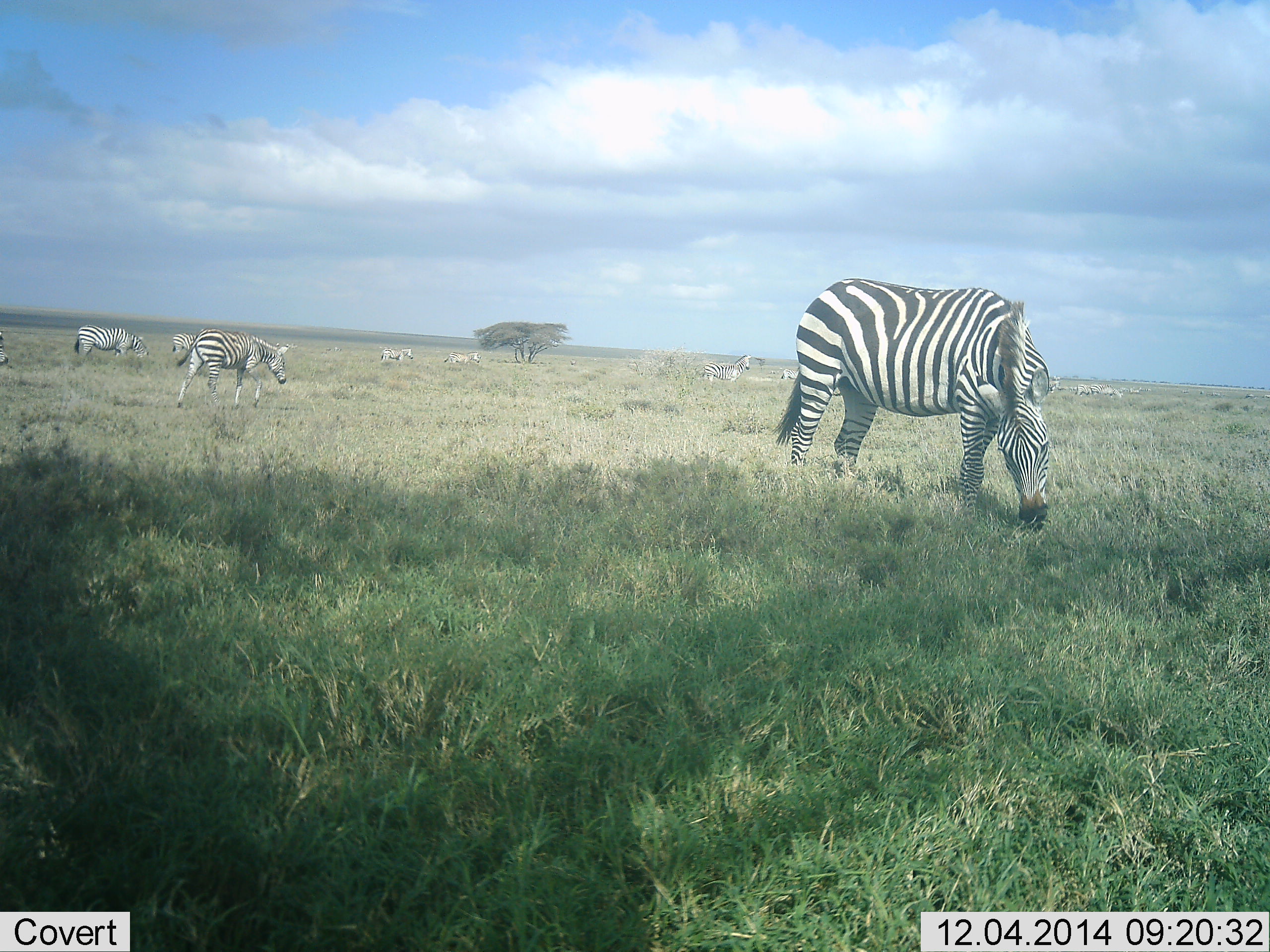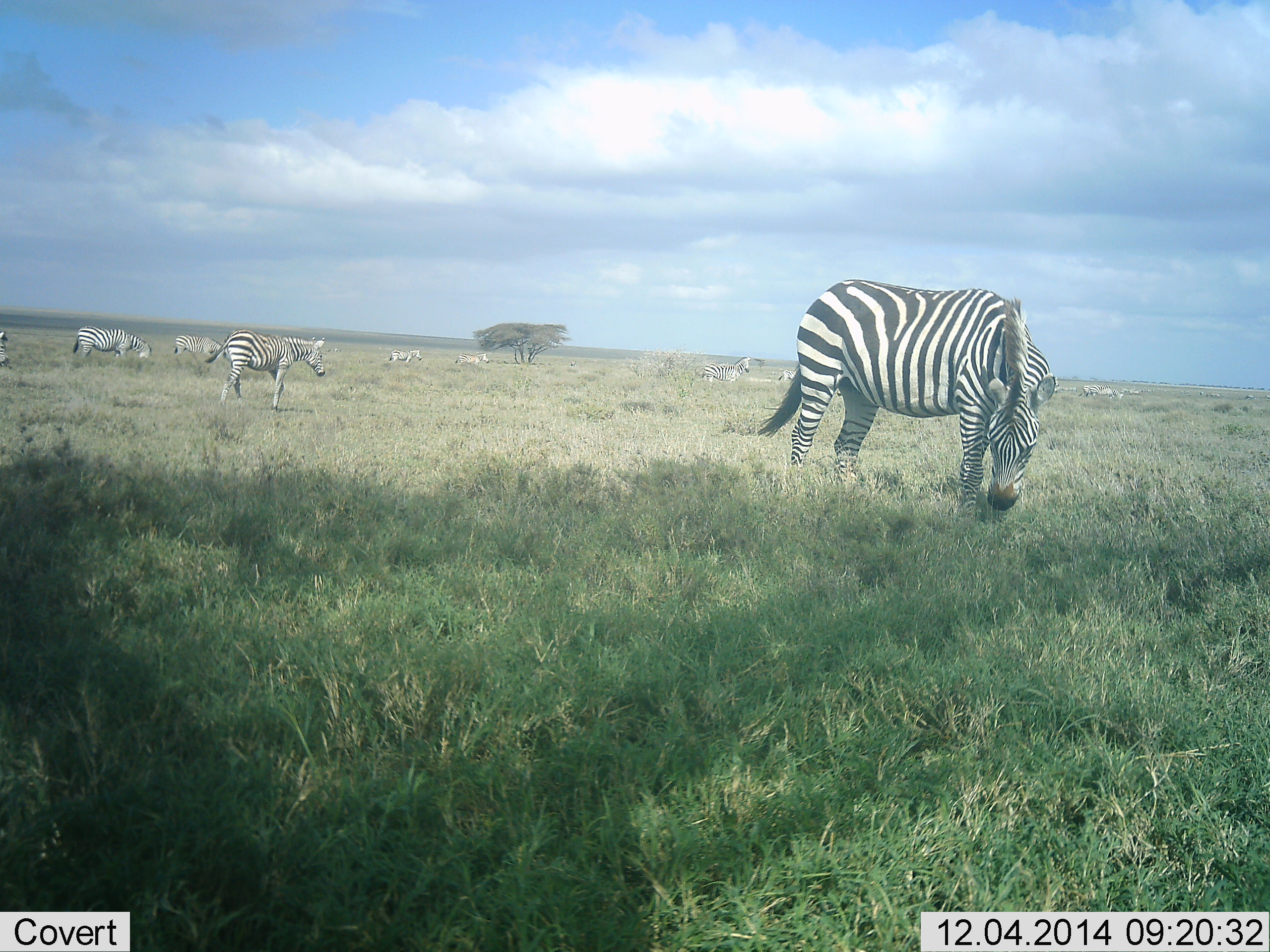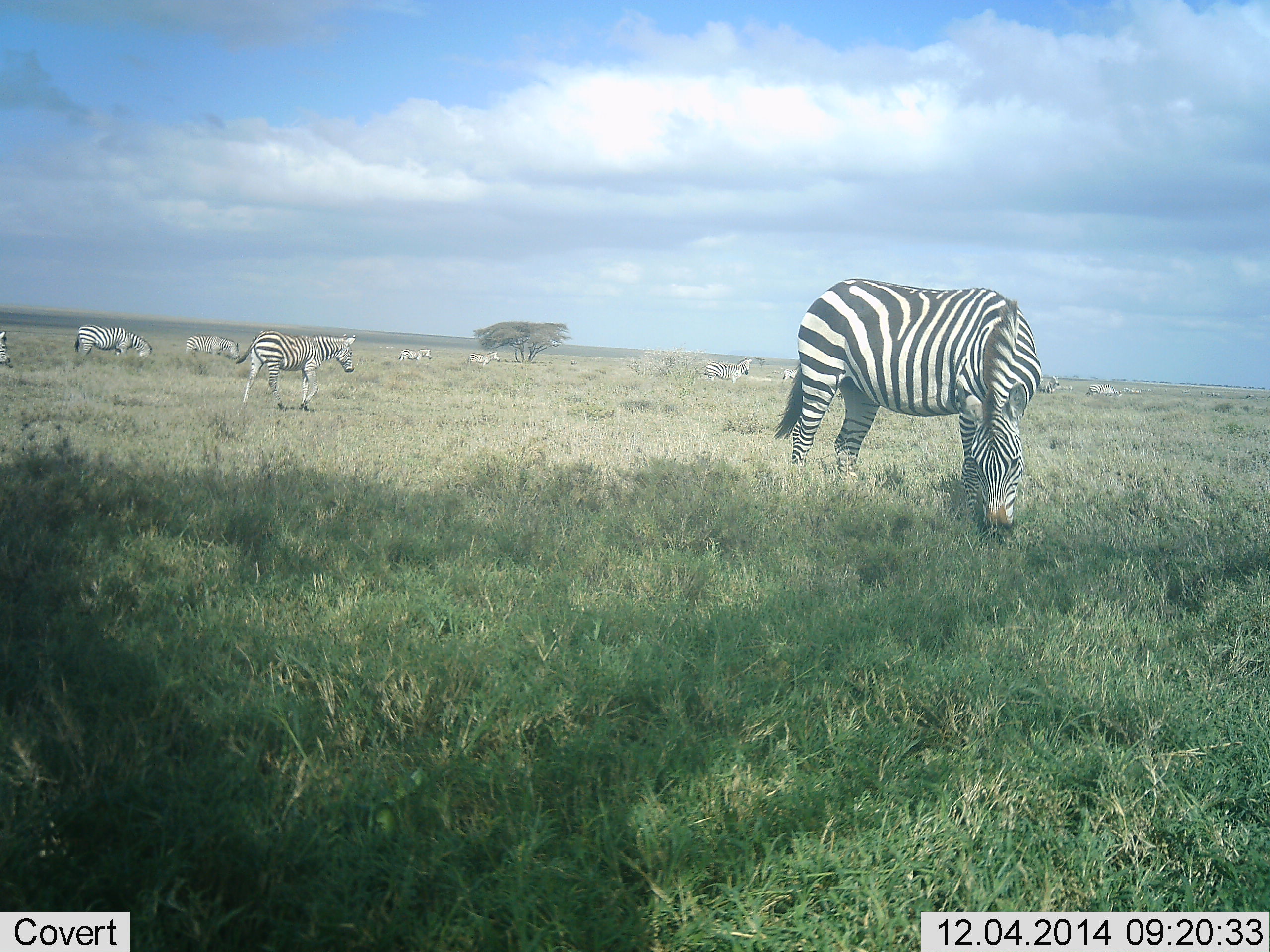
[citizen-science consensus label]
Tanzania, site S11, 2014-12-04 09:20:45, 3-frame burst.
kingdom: Animalia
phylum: Chordata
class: Mammalia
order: Perissodactyla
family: Equidae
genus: Equus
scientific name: Equus quagga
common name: plains zebra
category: zebra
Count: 11-50.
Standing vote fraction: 70%.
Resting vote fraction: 10%.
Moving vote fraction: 70%.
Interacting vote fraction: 10%.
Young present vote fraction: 0%.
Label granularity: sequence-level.